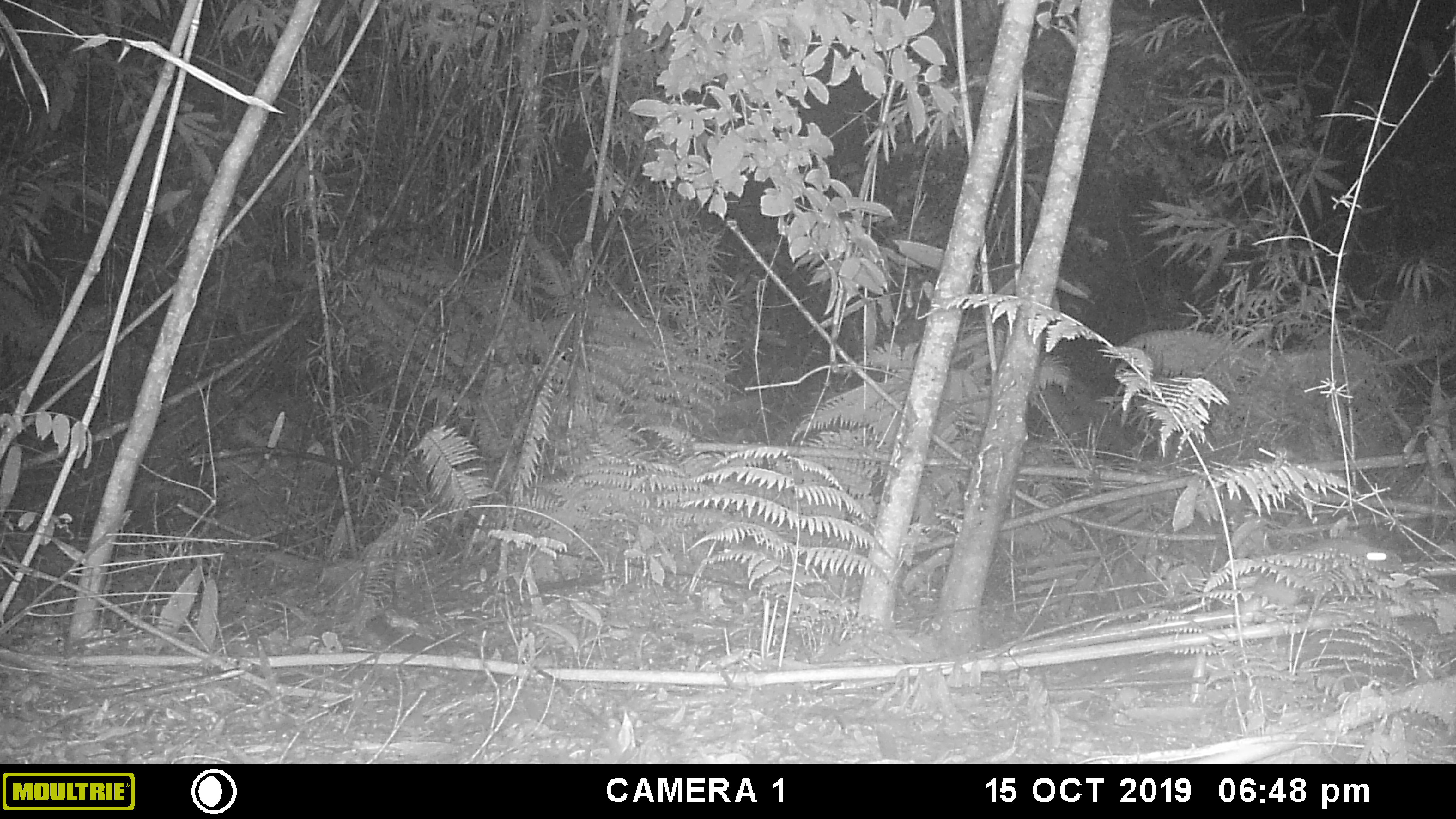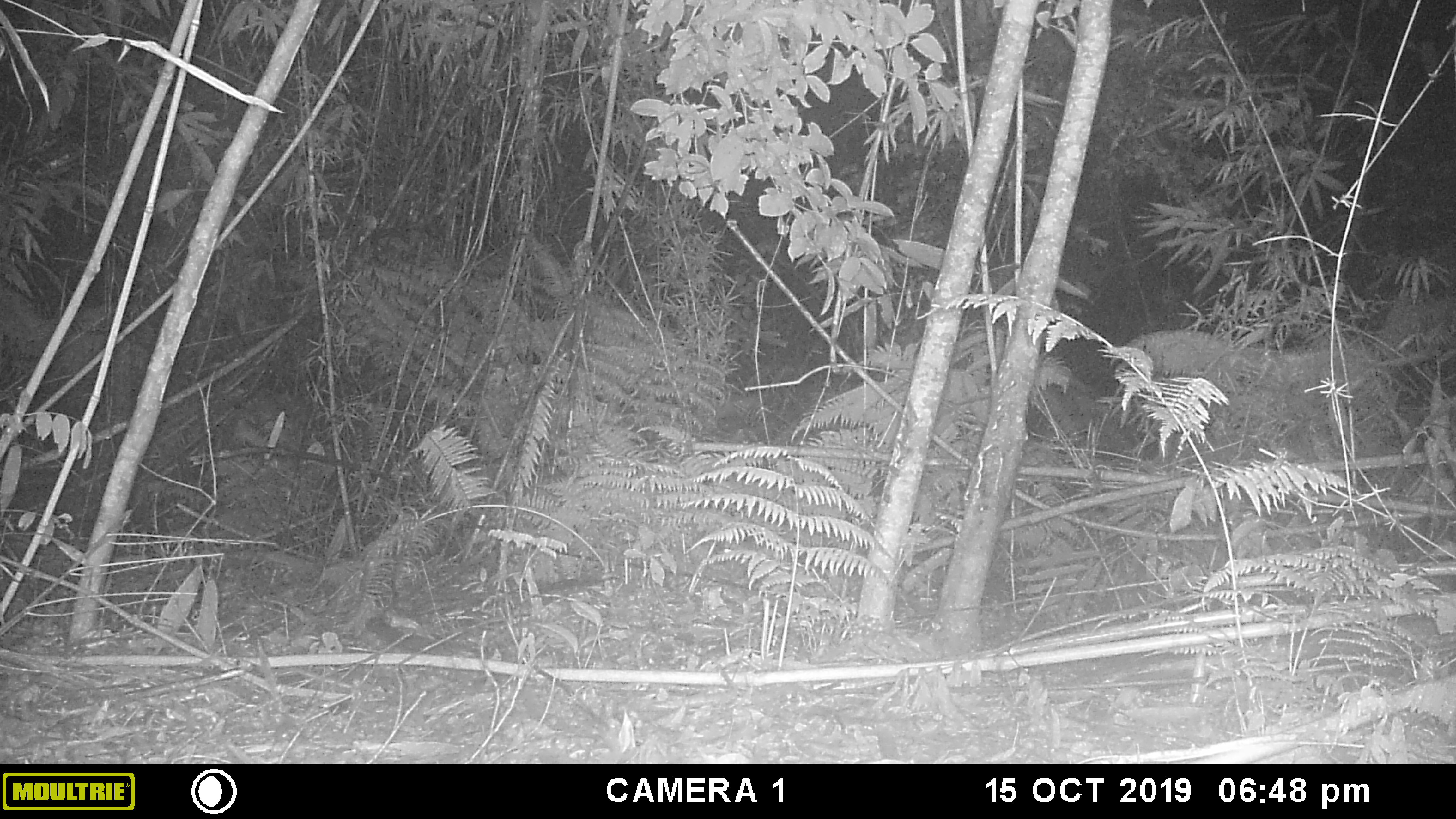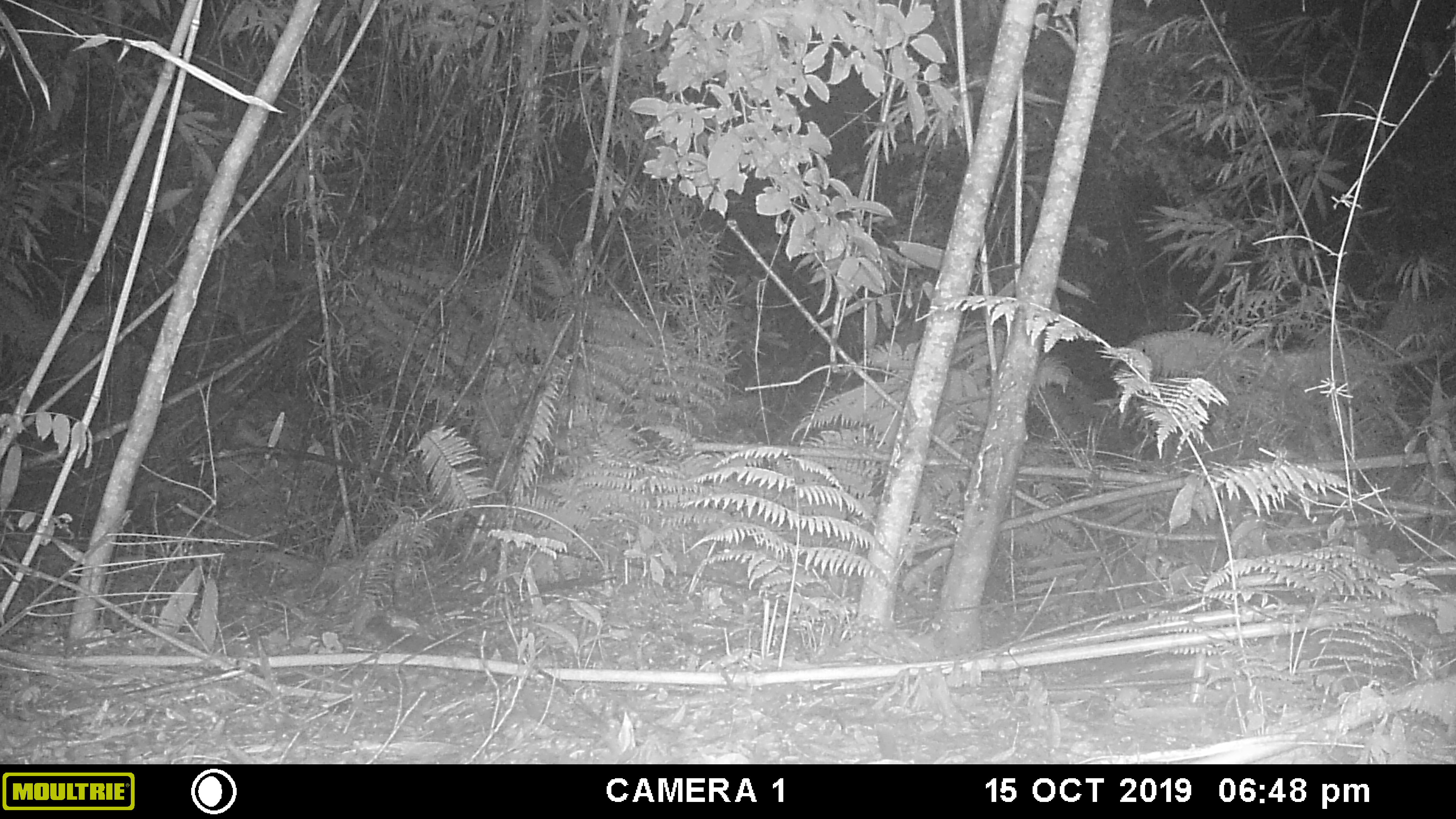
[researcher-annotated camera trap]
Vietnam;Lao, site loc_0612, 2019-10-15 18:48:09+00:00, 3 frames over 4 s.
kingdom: Animalia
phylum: Chordata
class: Mammalia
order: Rodentia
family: Muridae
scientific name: Muridae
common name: old-world mice and rats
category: unidentified murid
Unidentified murid (old-world mice and rats) (Muridae). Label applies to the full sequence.